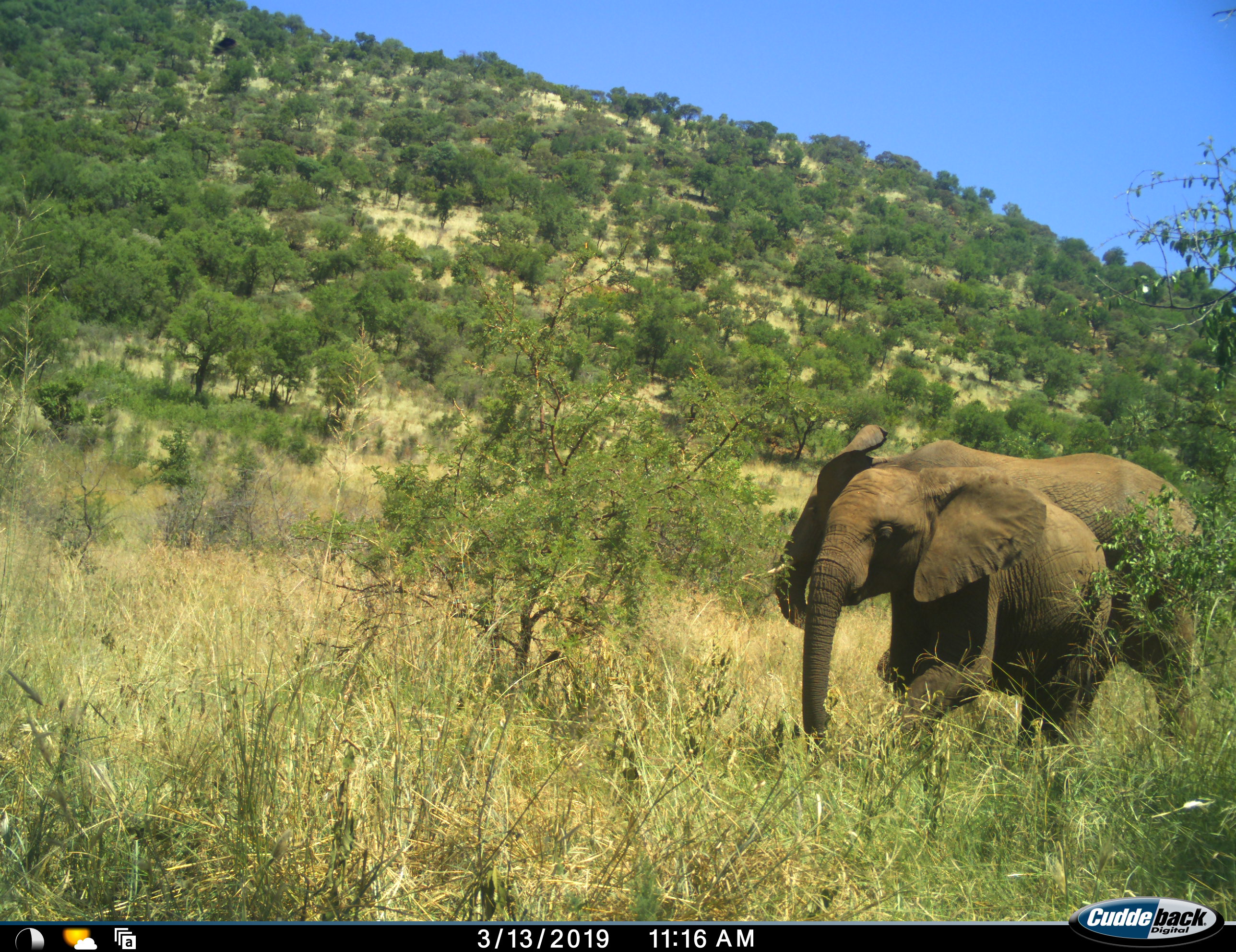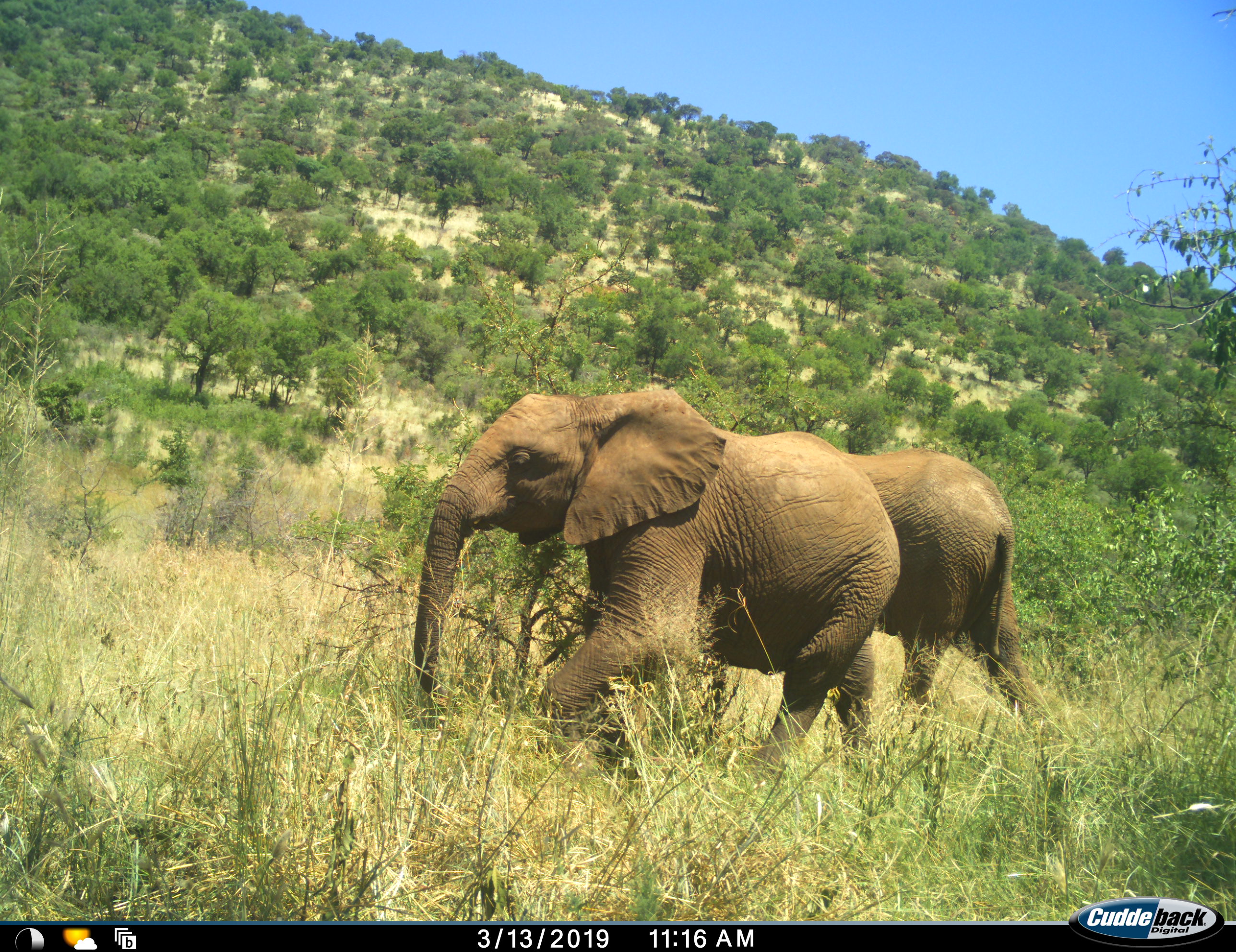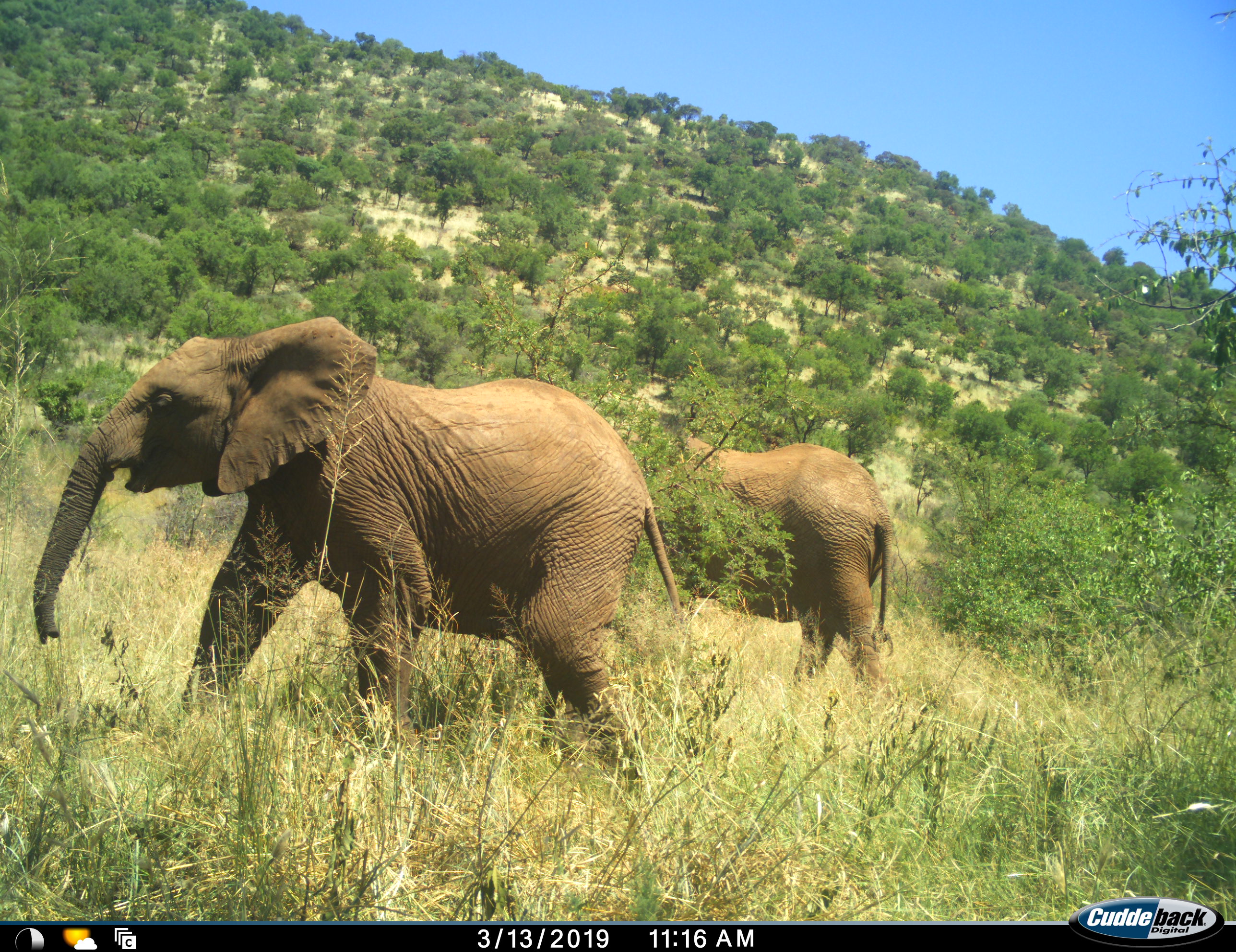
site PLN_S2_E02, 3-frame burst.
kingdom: Animalia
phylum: Chordata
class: Mammalia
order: Proboscidea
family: Elephantidae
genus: Loxodonta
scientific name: Loxodonta africana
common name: african bush elephant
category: elephant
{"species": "elephant (african bush elephant) (Loxodonta africana)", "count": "2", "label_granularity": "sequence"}